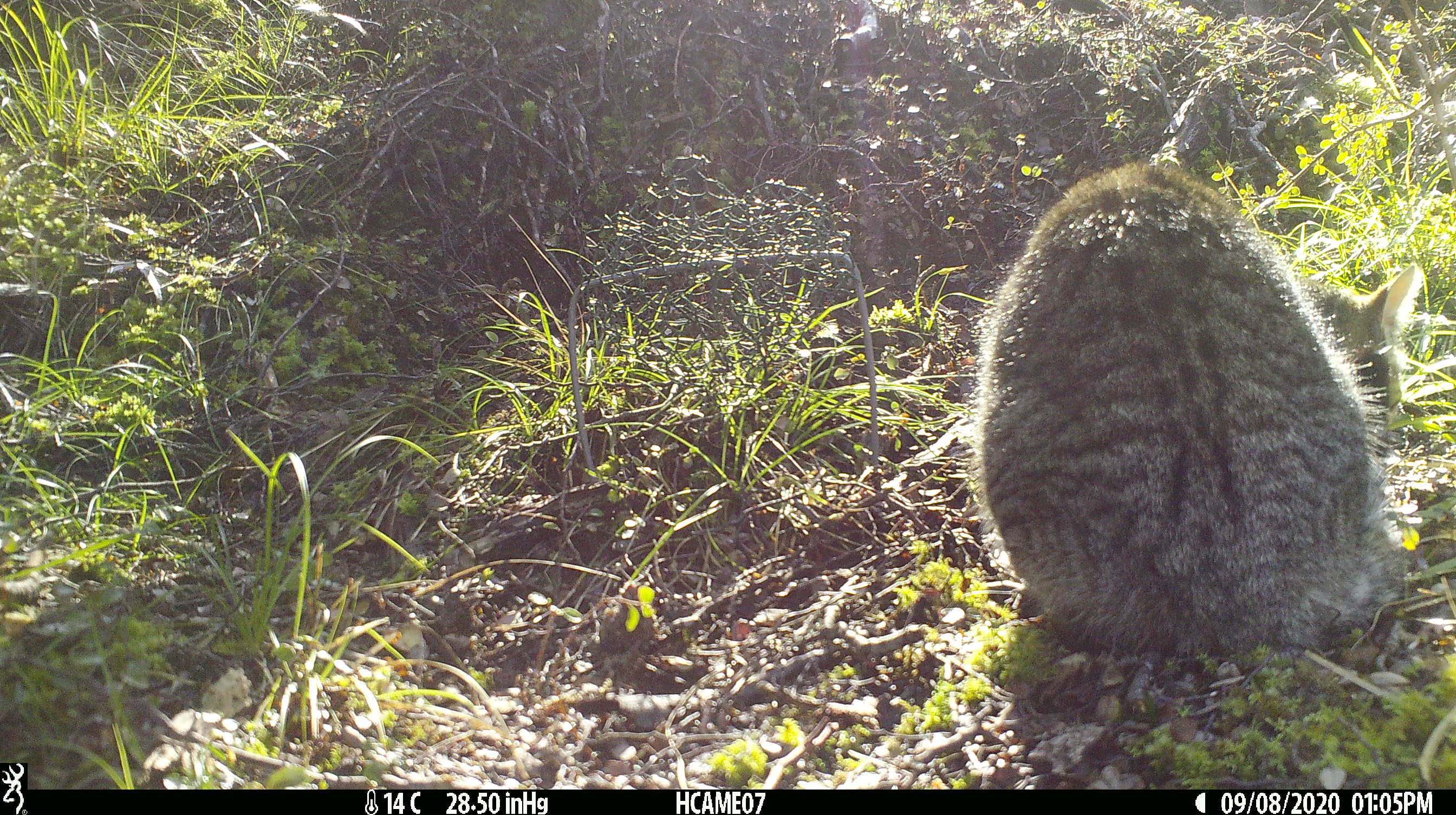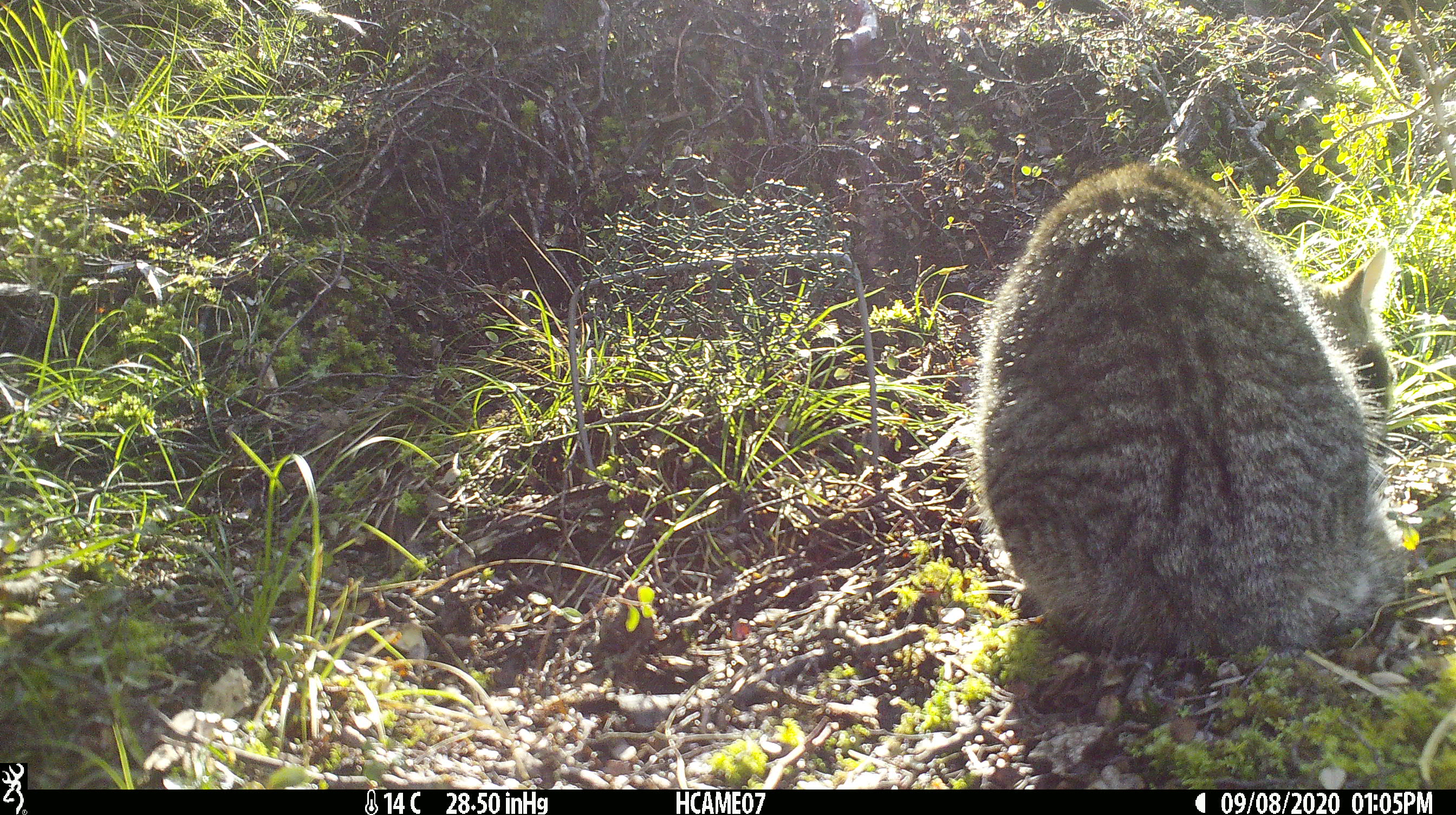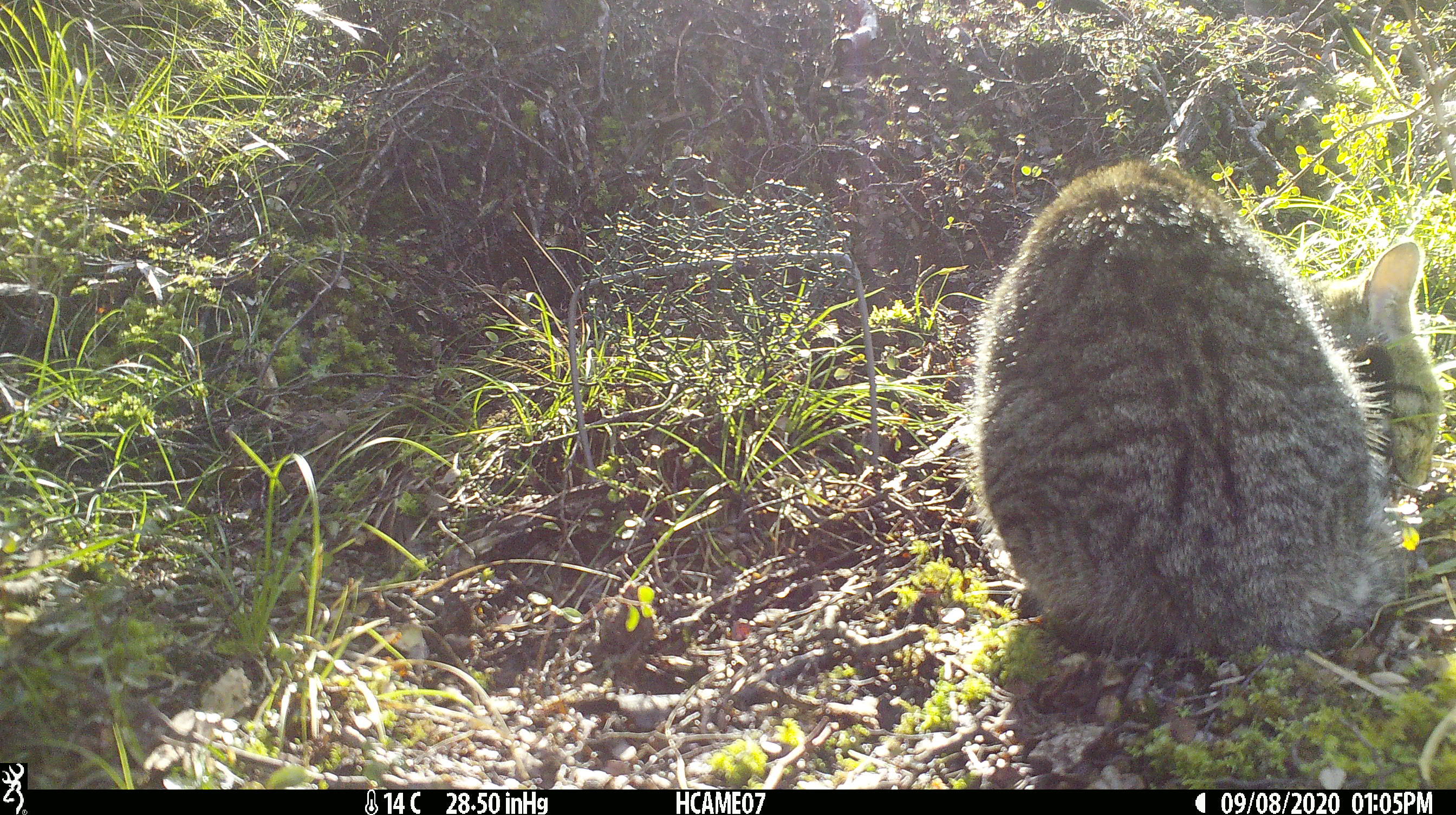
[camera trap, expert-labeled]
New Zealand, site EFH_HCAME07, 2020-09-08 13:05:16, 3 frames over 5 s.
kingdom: Animalia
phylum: Chordata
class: Mammalia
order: Carnivora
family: Felidae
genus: Felis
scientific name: Felis catus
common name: domestic cat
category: cat